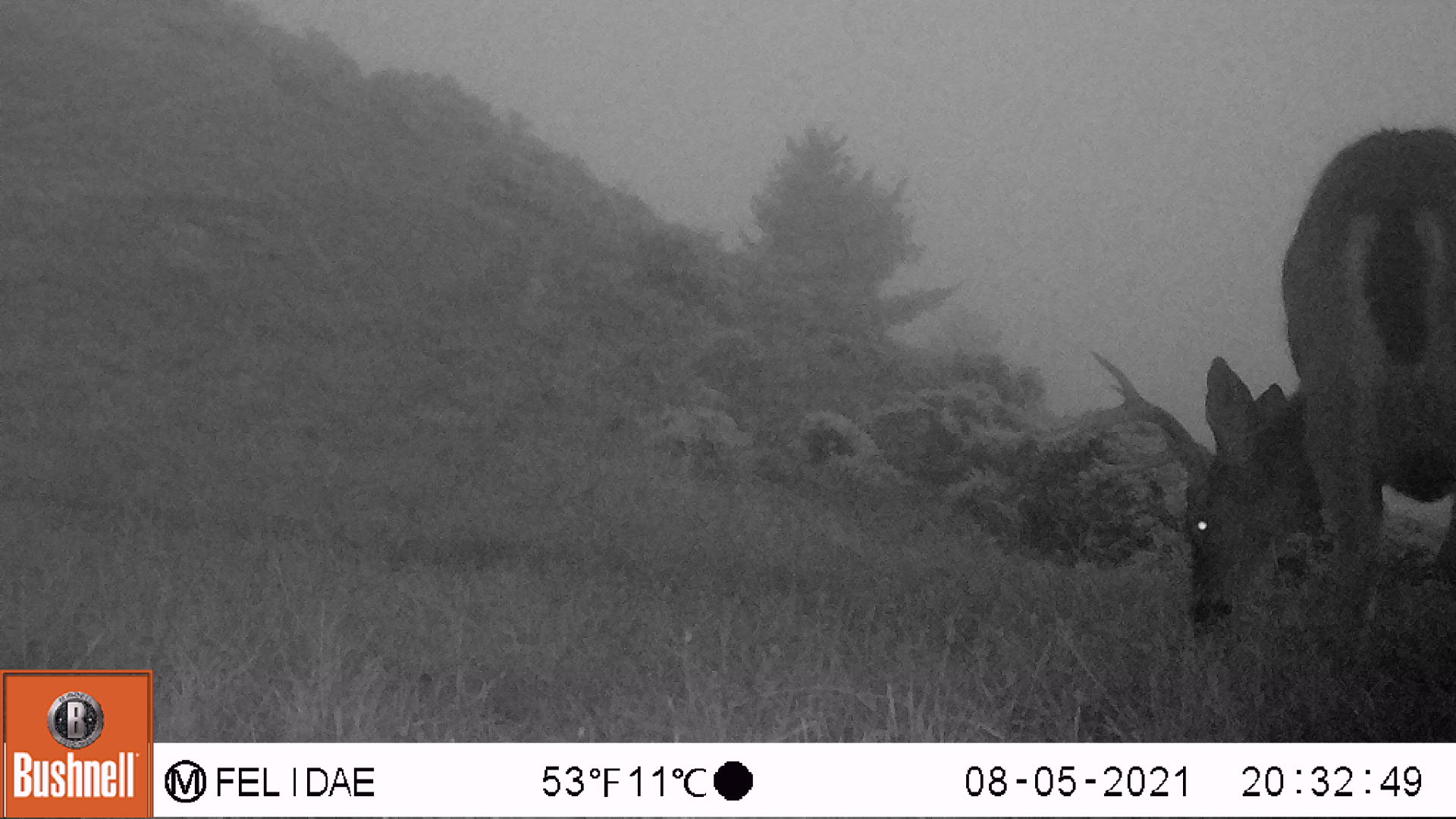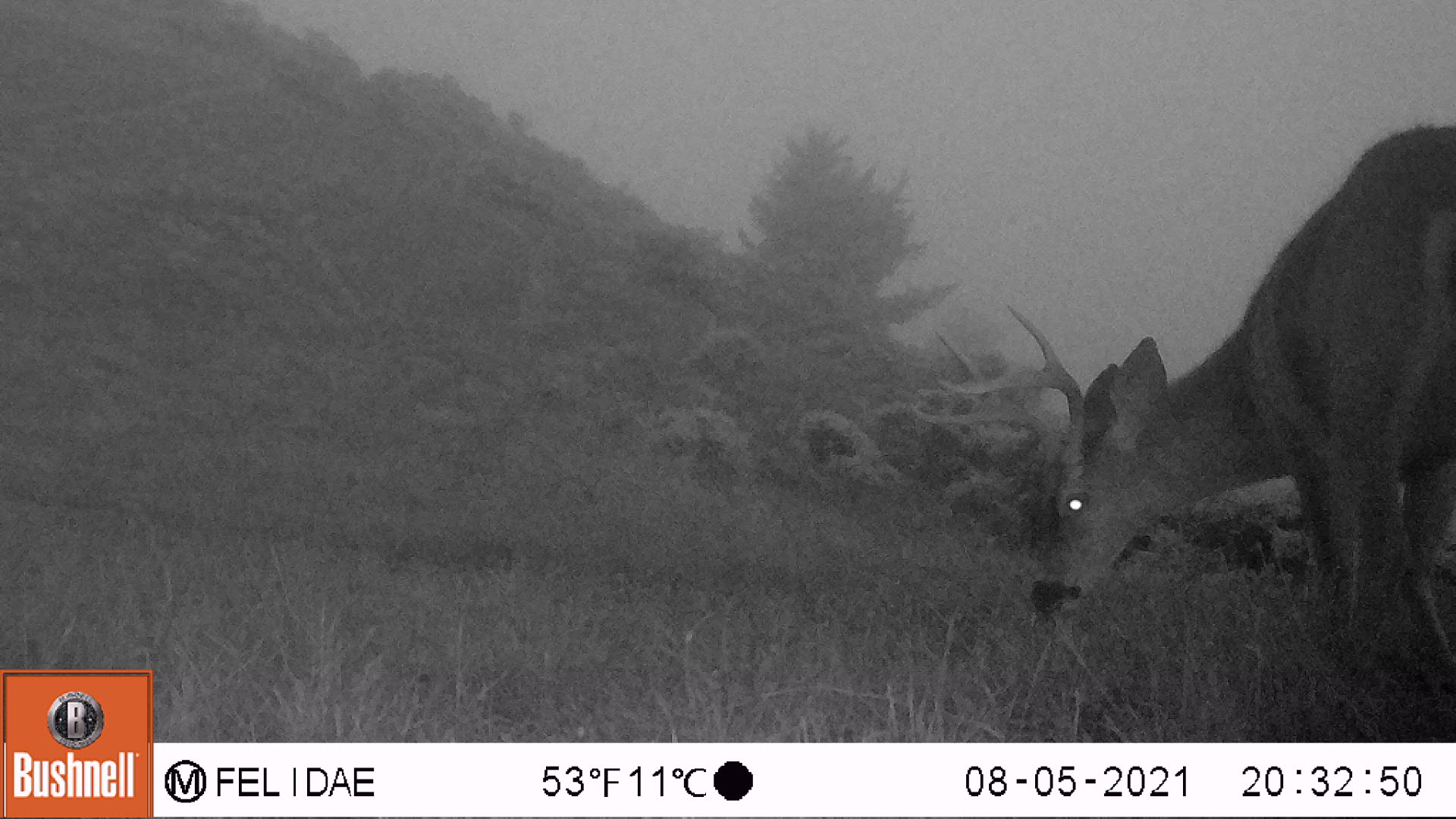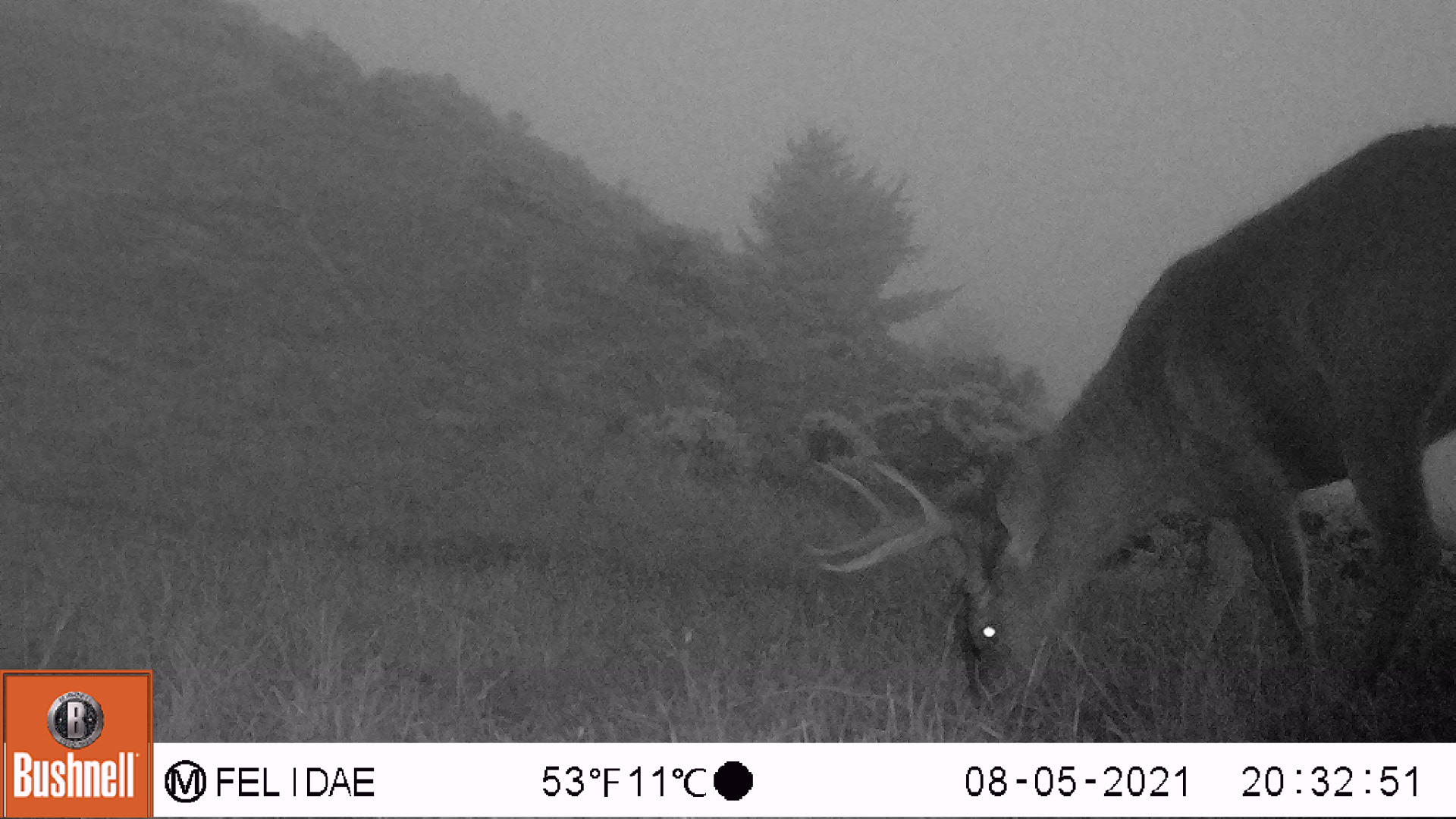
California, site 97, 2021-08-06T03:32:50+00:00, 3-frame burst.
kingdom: Animalia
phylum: Chordata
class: Mammalia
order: Artiodactyla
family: Cervidae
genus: Odocoileus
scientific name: Odocoileus hemionus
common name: mule deer